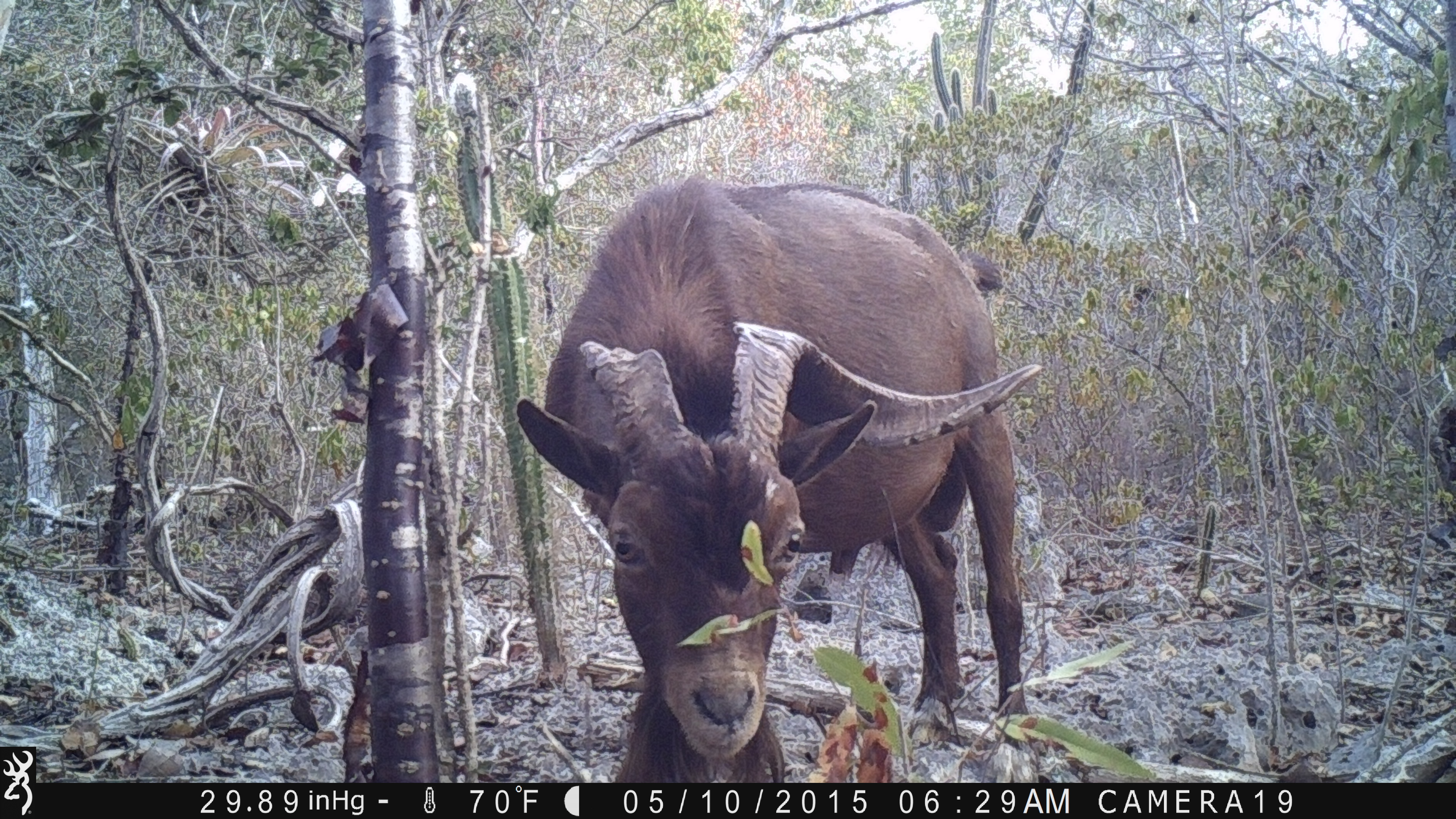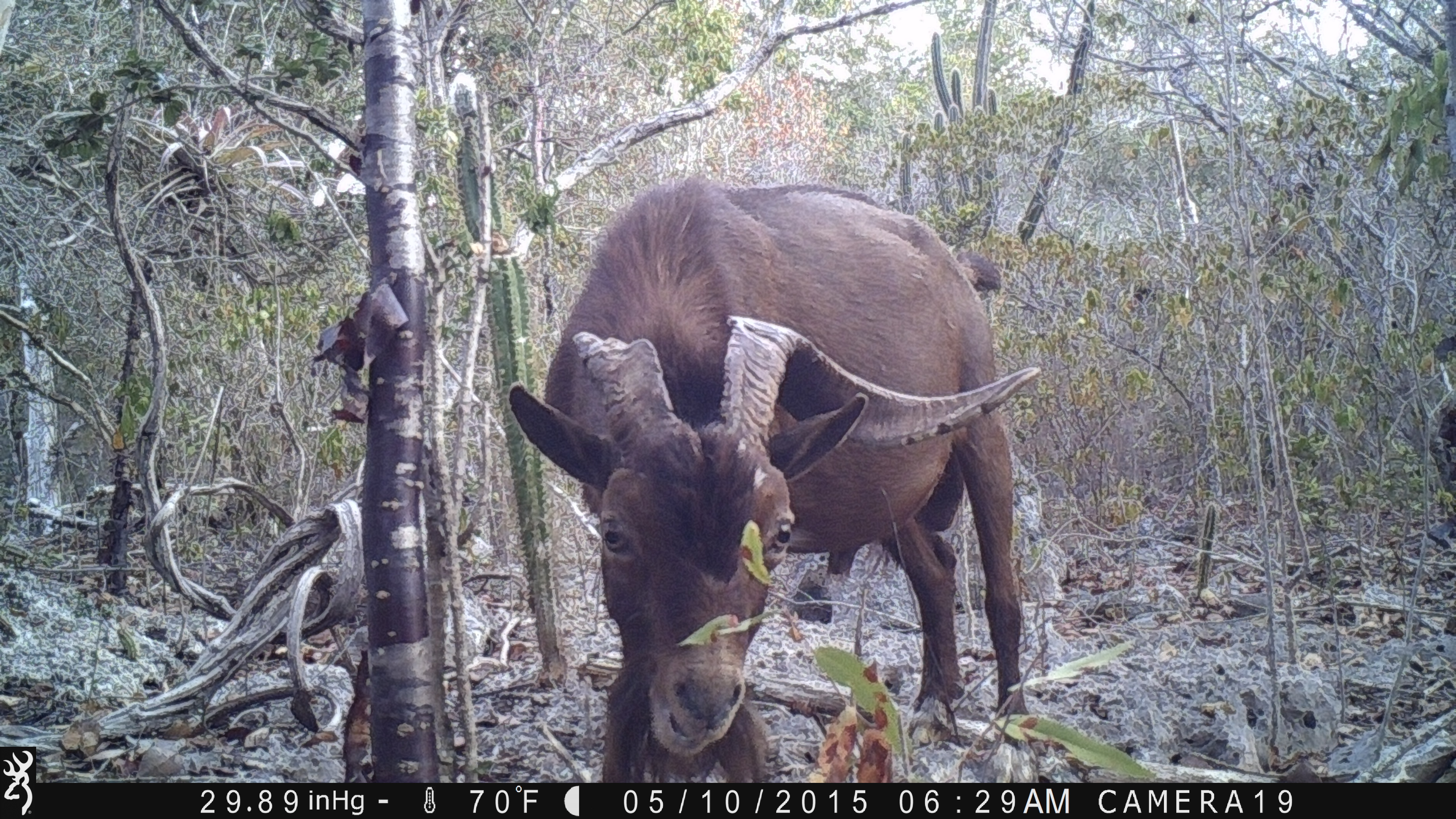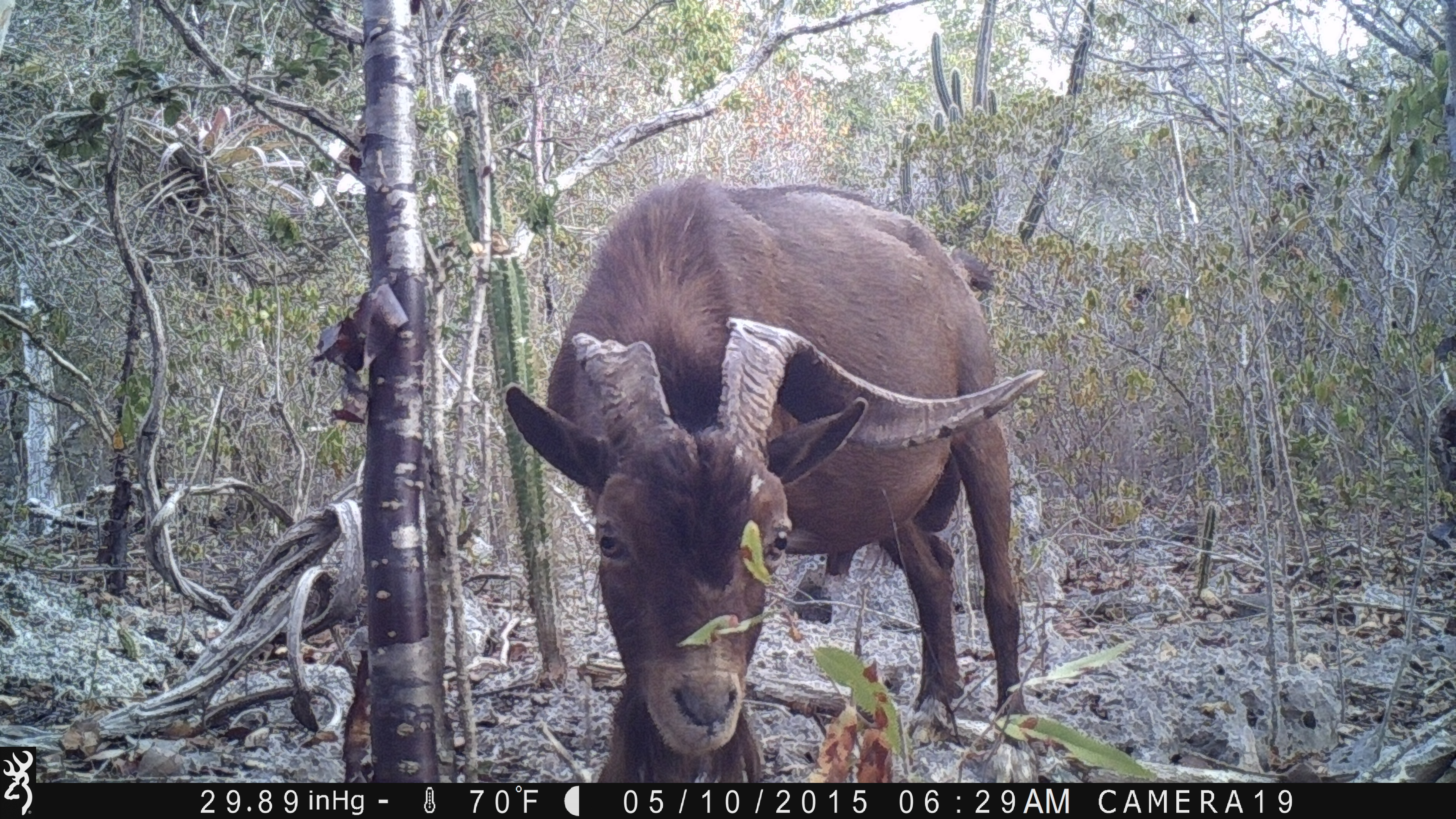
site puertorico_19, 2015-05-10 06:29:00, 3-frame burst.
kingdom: Animalia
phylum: Chordata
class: Mammalia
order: Artiodactyla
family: Bovidae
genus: Capra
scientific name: Capra hircus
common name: goat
Goat (Capra hircus).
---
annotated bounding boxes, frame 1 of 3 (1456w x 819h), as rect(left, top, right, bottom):
goat: rect(511, 171, 1042, 773)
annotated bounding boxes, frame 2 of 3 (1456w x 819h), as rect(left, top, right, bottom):
goat: rect(505, 171, 1036, 788)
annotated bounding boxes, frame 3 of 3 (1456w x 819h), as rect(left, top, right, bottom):
goat: rect(497, 170, 1046, 776)